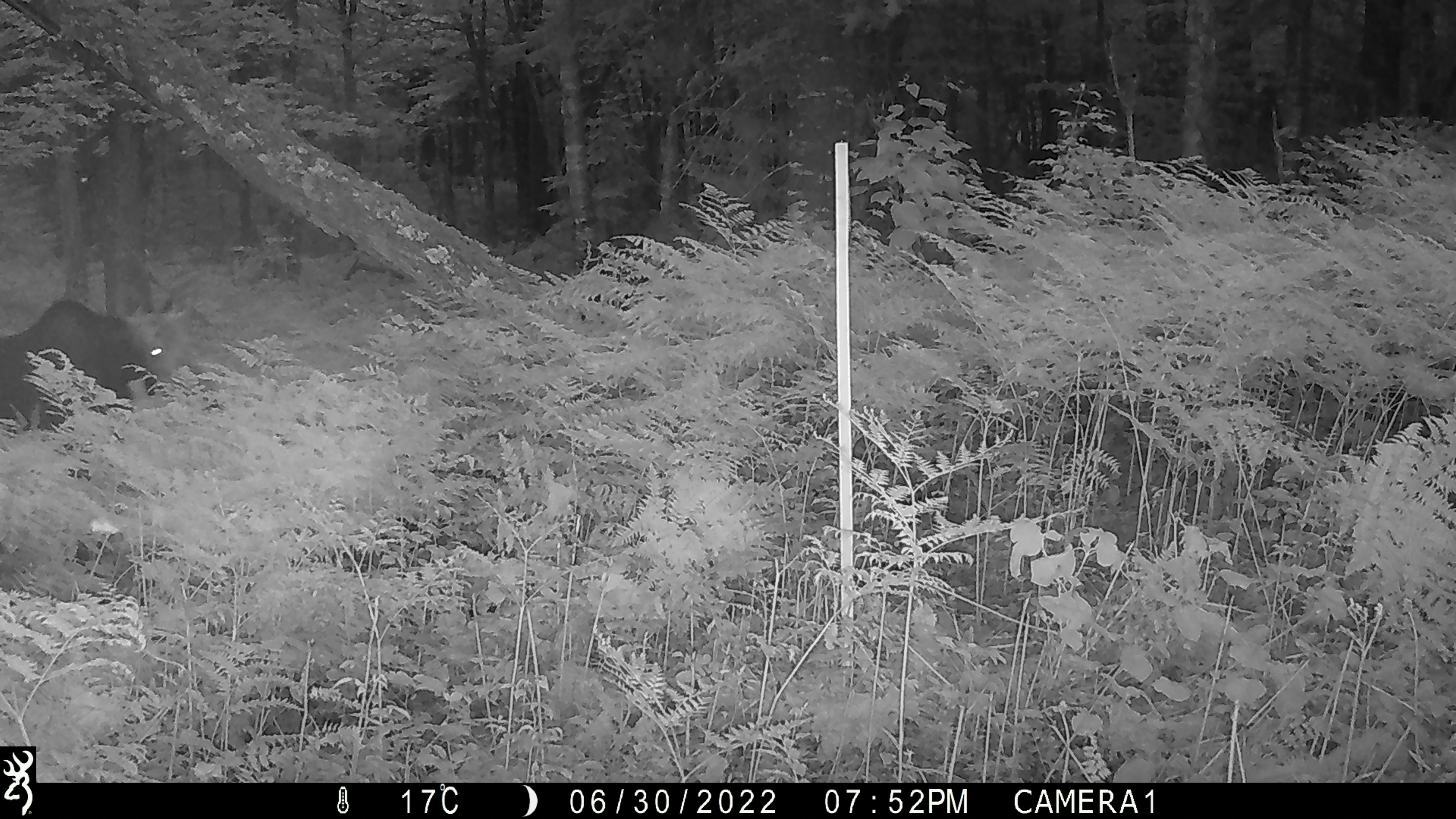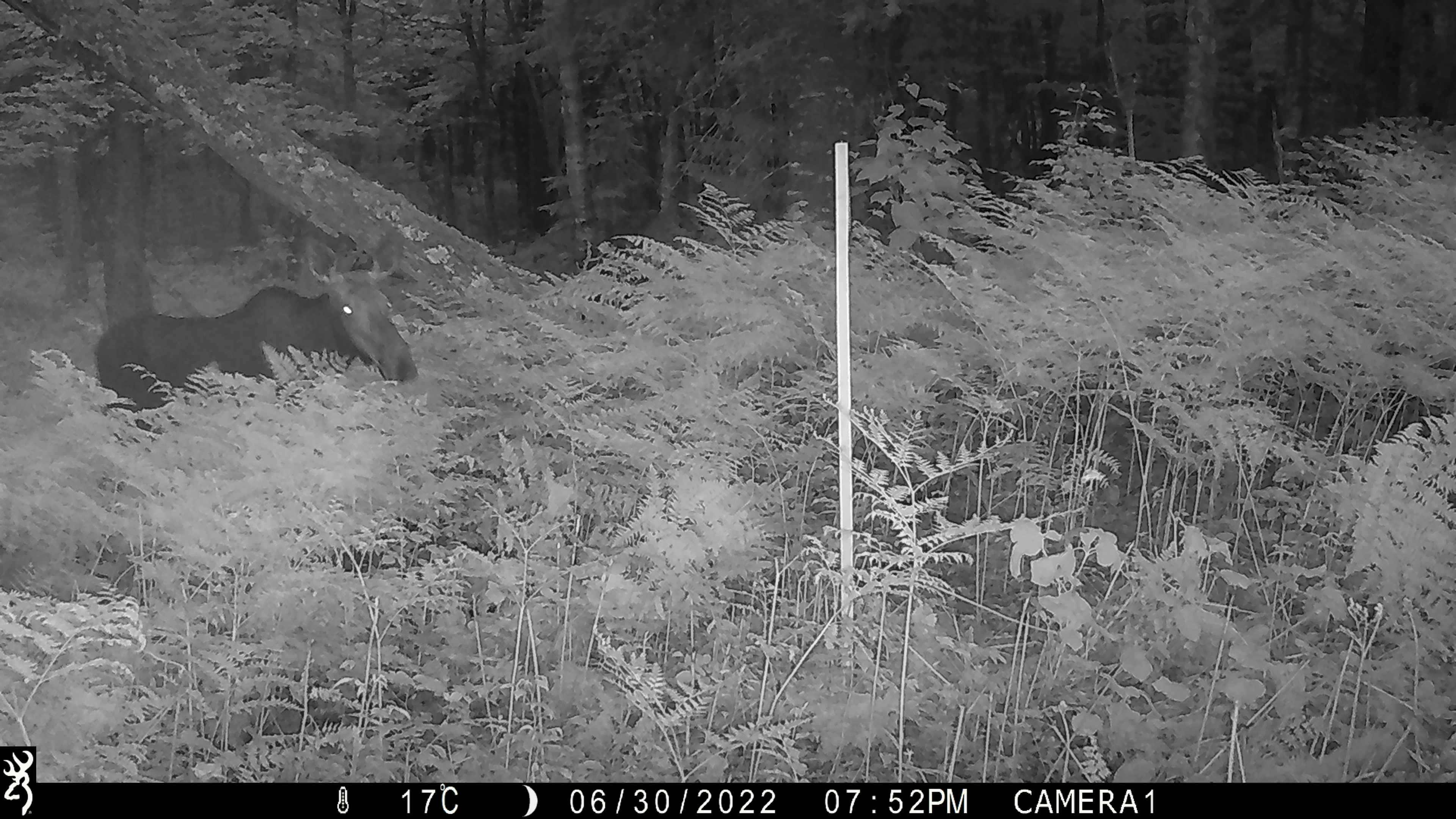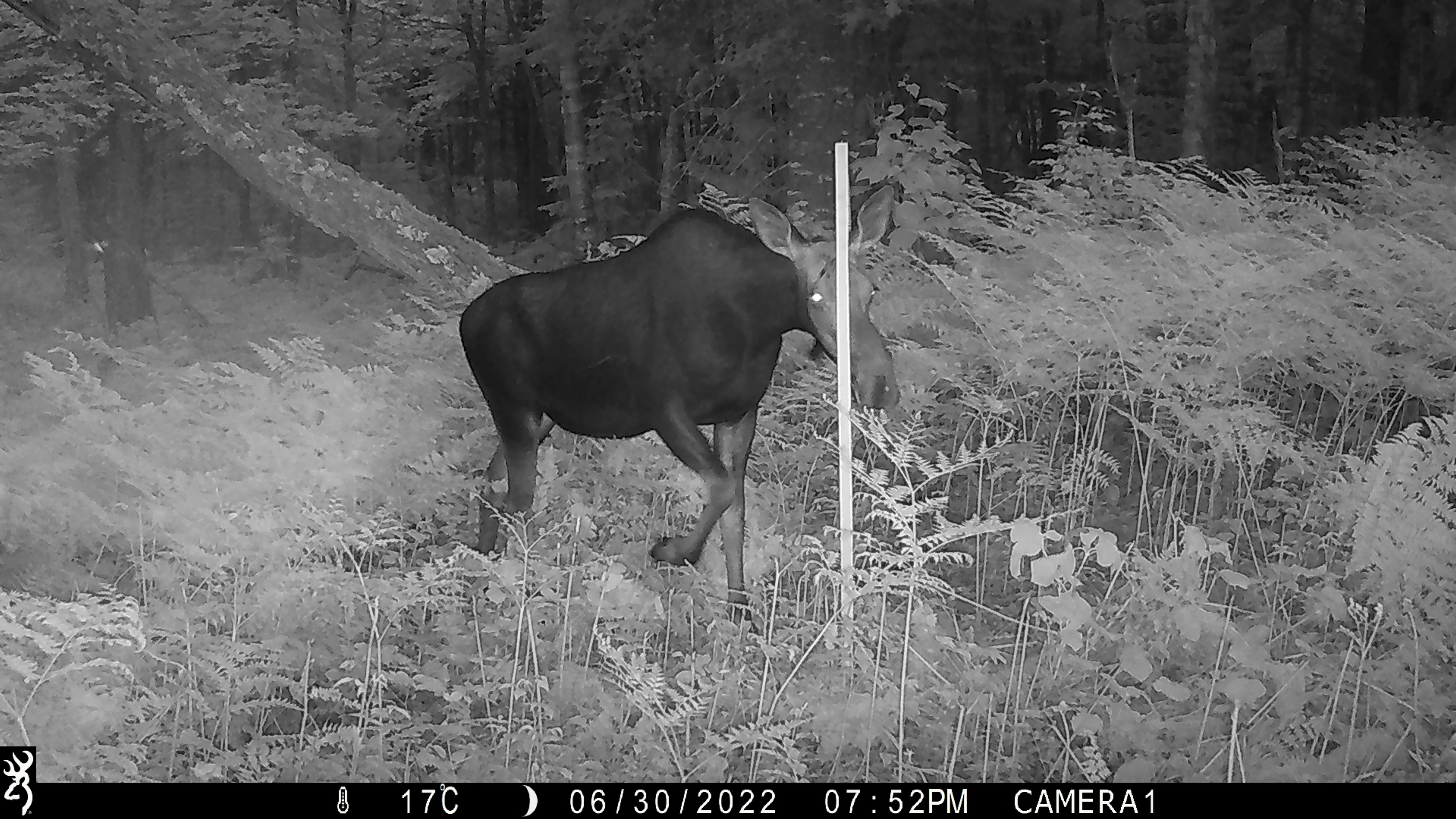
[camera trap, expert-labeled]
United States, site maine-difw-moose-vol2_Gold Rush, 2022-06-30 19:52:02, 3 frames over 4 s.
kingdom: Animalia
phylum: Chordata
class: Mammalia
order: Artiodactyla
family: Cervidae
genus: Alces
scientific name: Alces alces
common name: moose